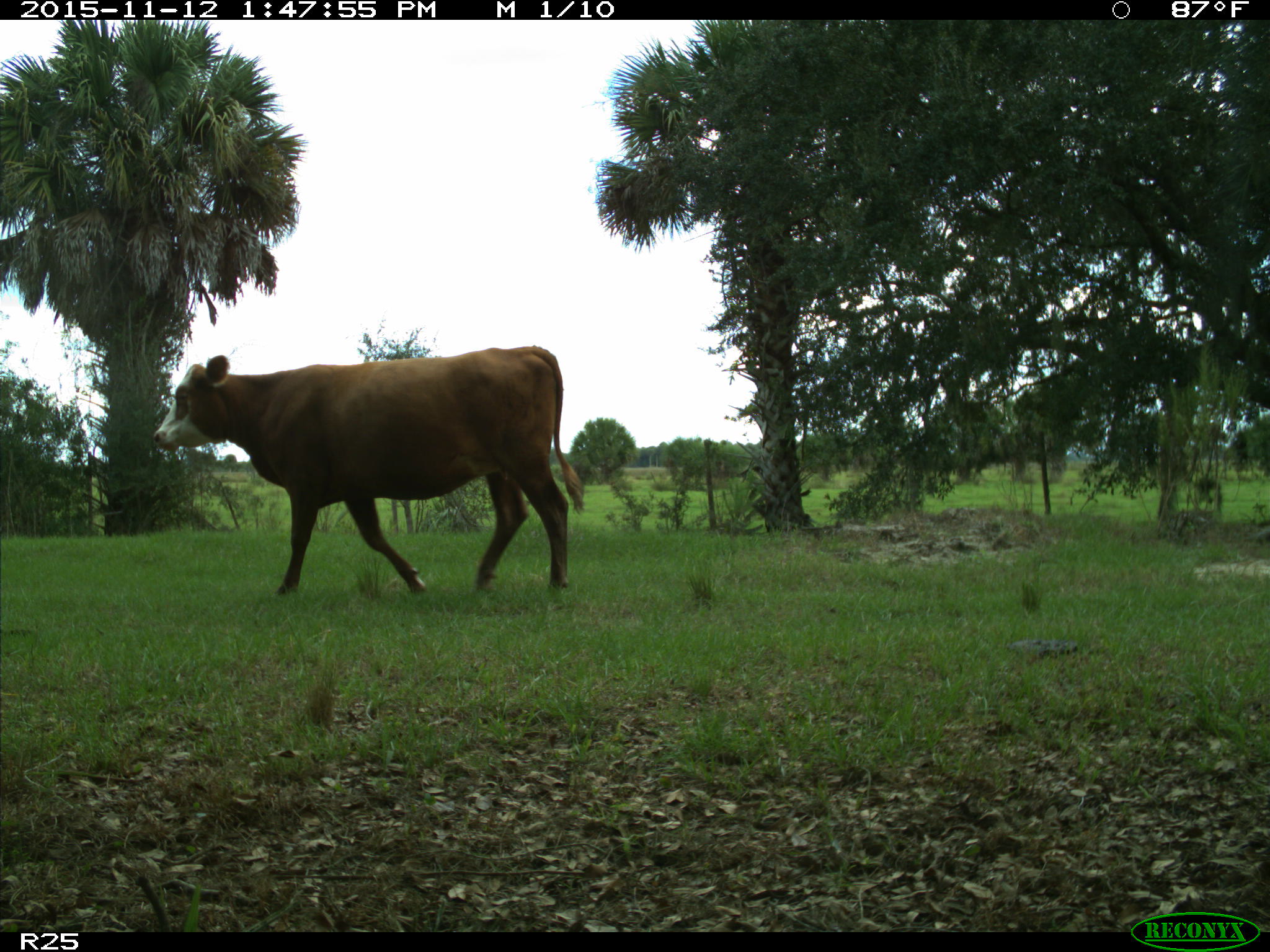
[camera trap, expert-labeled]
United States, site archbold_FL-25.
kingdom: Animalia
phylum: Chordata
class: Mammalia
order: Artiodactyla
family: Bovidae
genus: Bos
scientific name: Bos taurus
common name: domestic cow